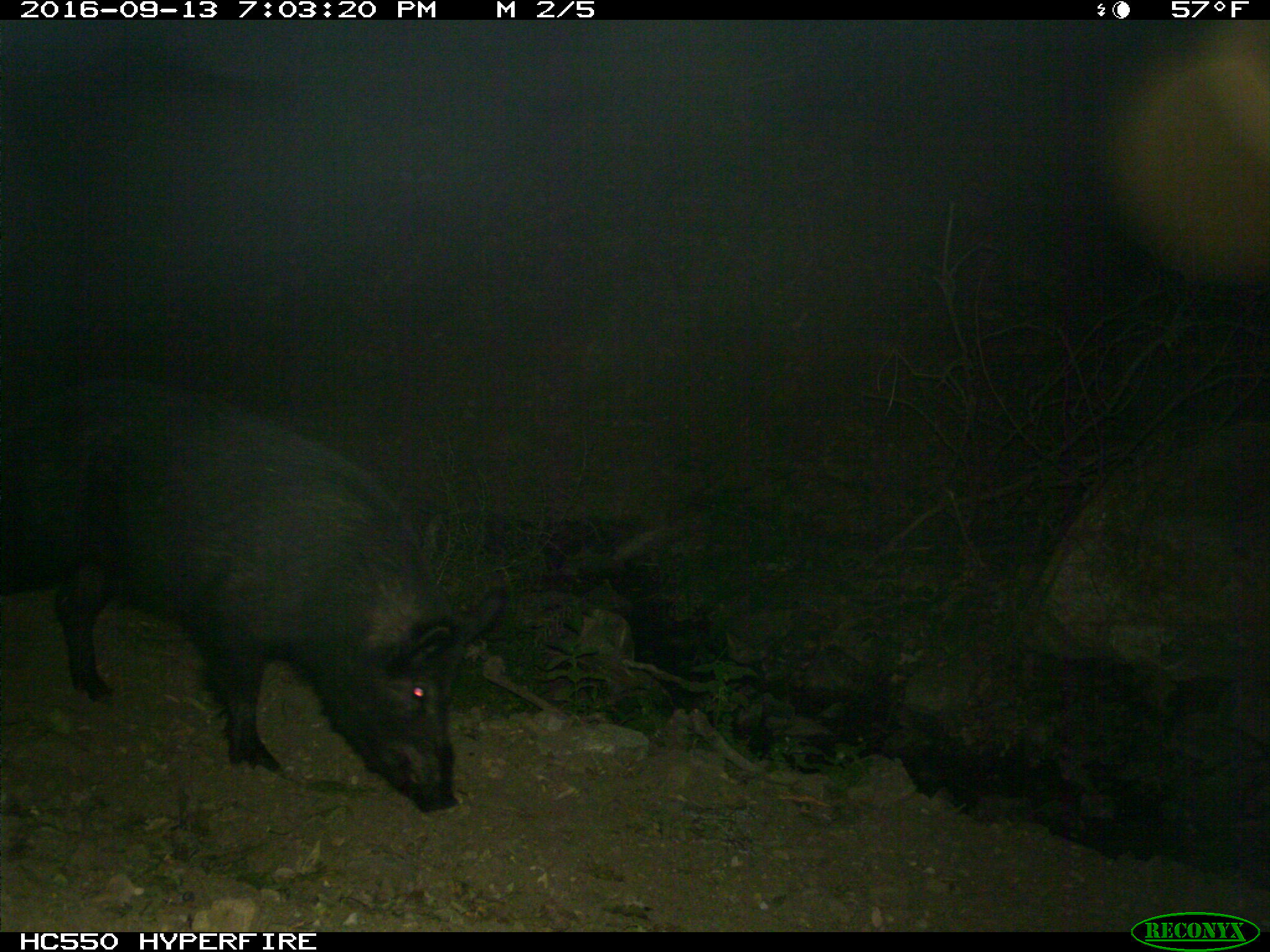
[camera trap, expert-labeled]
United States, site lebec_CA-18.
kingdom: Animalia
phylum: Chordata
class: Mammalia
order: Artiodactyla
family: Suidae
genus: Sus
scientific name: Sus scrofa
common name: wild boar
Sus scrofa (wild boar).